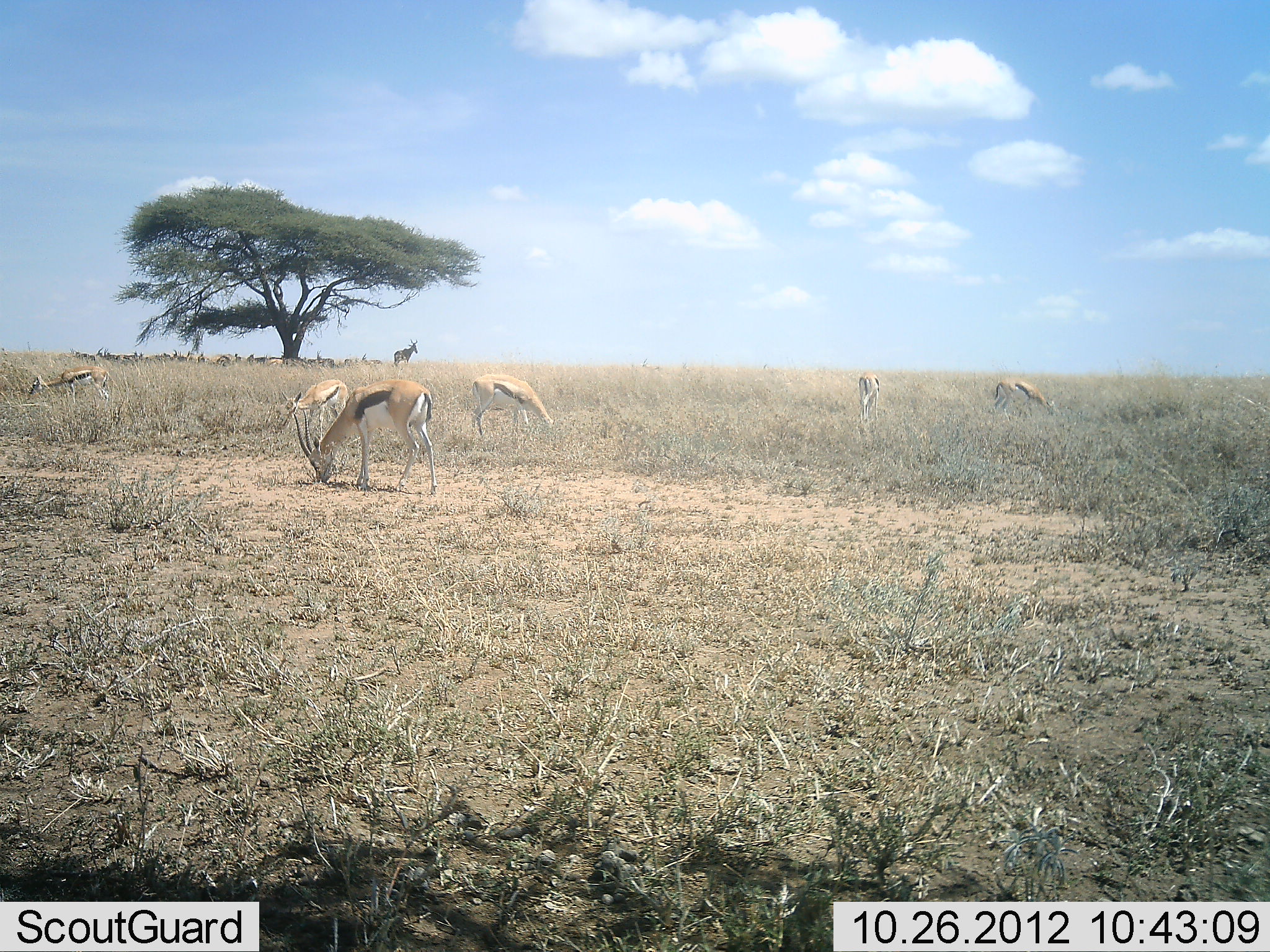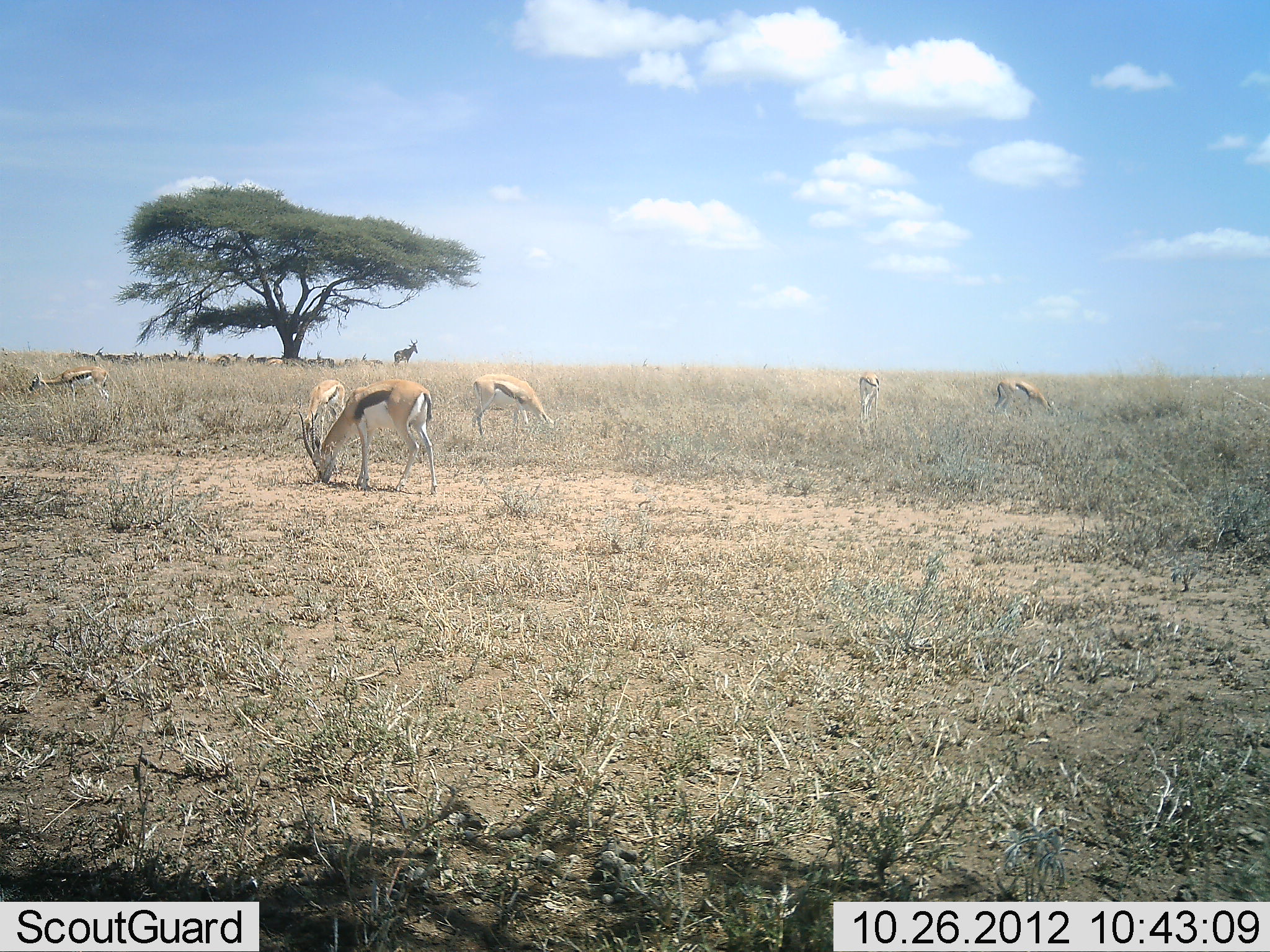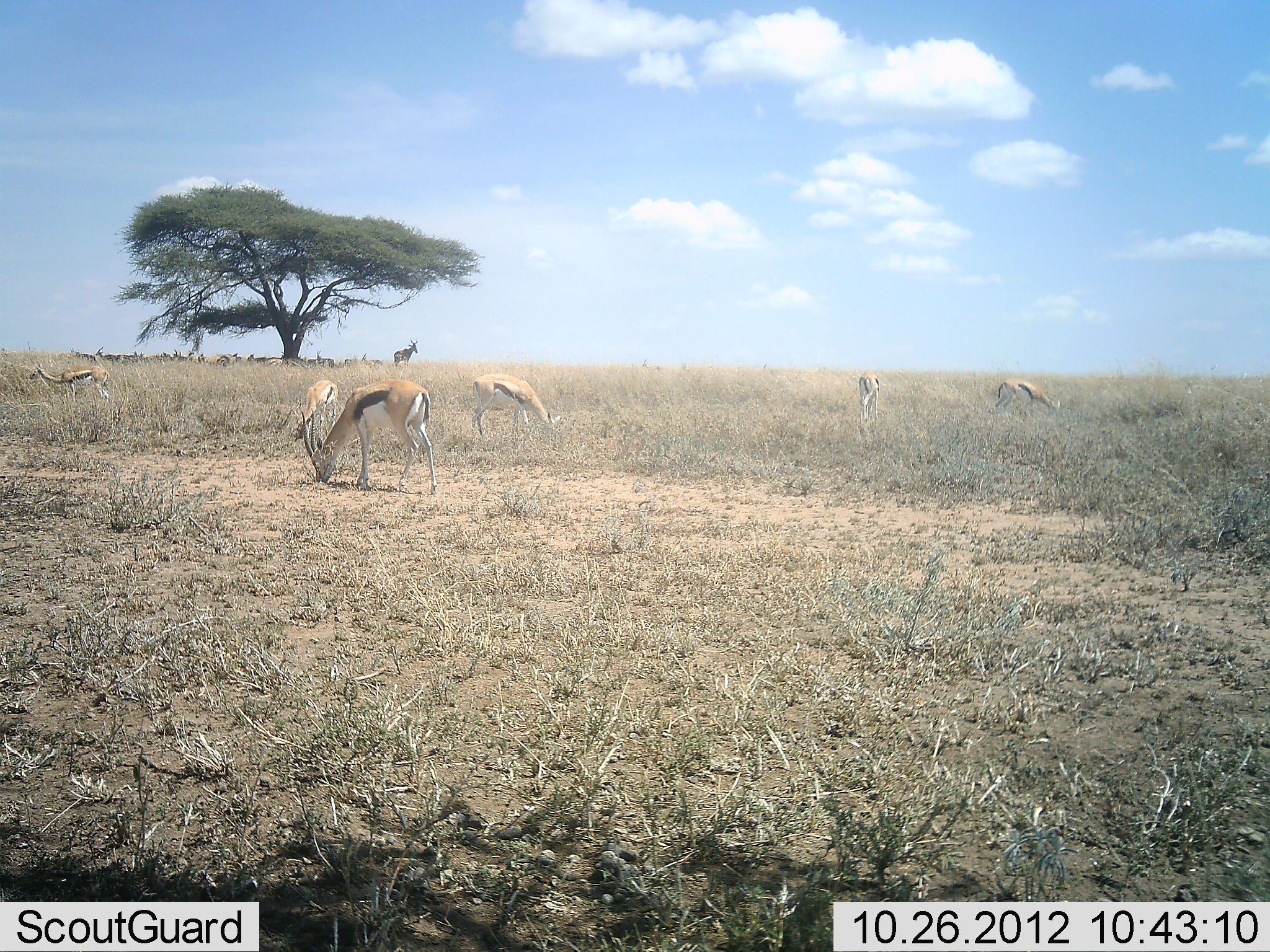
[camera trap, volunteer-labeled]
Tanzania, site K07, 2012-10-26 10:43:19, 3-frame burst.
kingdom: Animalia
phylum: Chordata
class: Mammalia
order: Artiodactyla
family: Bovidae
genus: Eudorcas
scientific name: Eudorcas thomsonii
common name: thomson's gazelle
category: gazellethomsons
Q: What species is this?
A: Gazellethomsons (thomson's gazelle) (Eudorcas thomsonii).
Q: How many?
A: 6.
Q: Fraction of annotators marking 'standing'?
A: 38%.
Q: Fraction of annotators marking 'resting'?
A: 19%.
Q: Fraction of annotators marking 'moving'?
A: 6%.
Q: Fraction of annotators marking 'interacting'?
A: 0%.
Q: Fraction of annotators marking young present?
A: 0%.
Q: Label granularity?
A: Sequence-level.